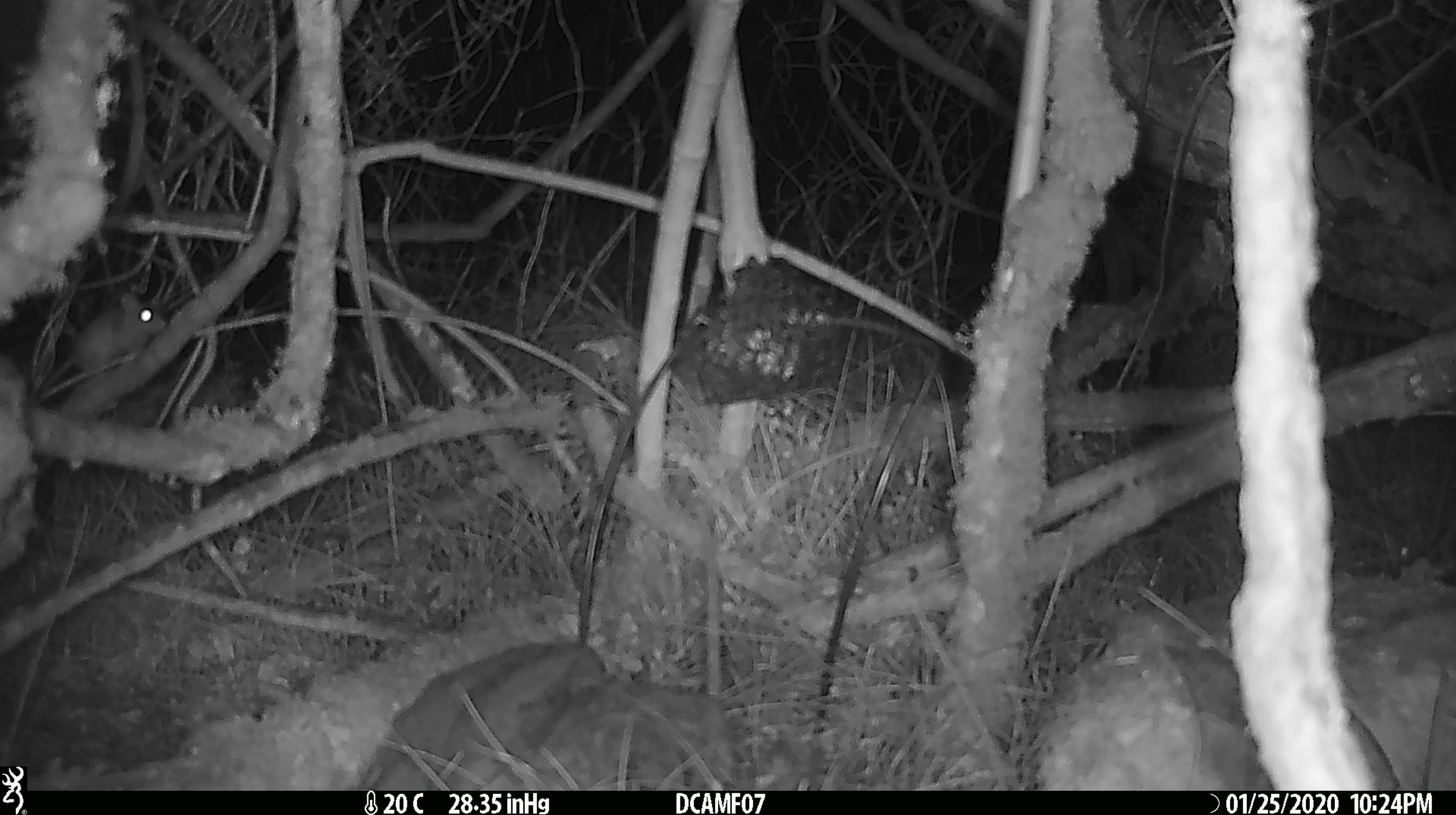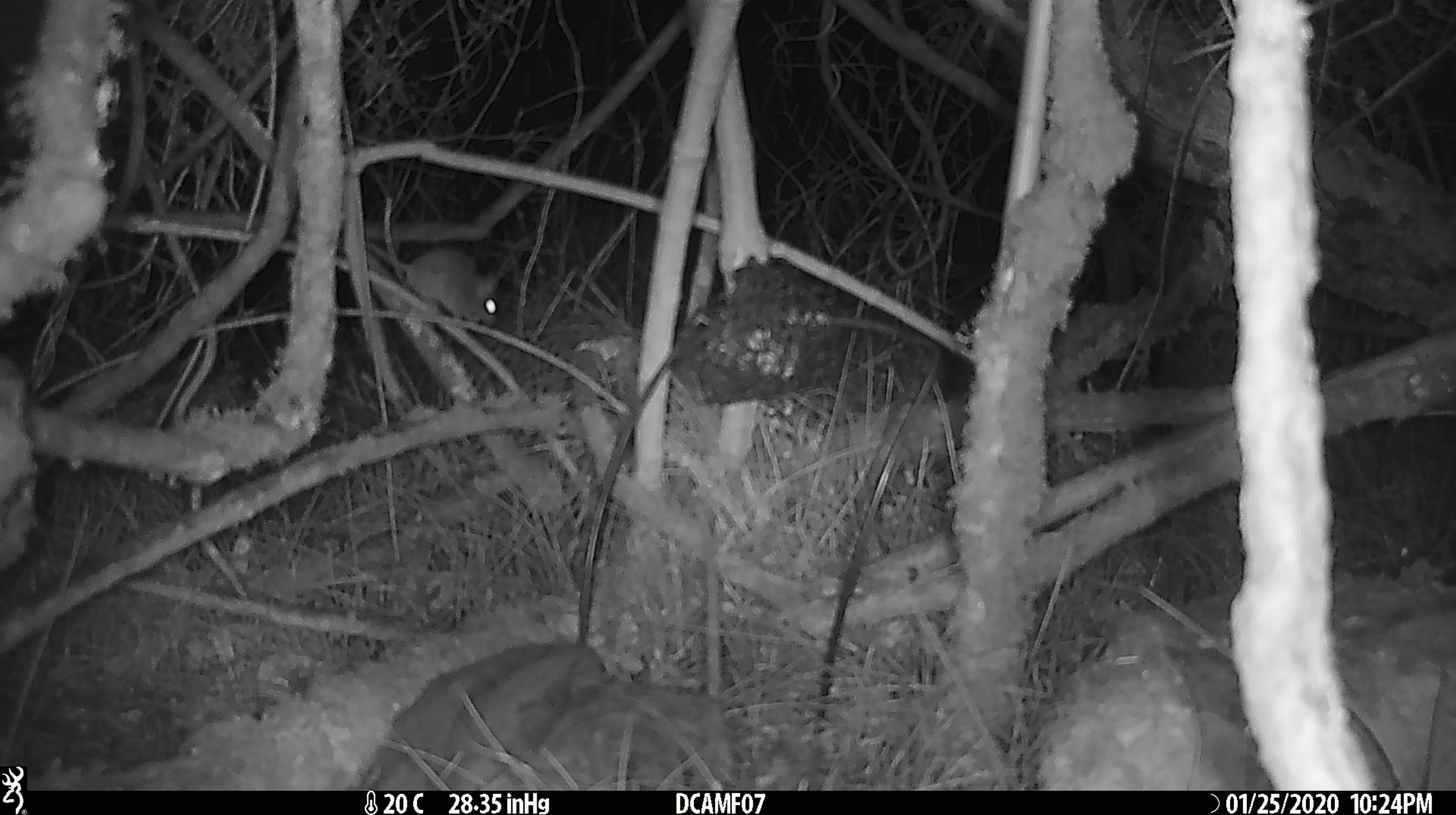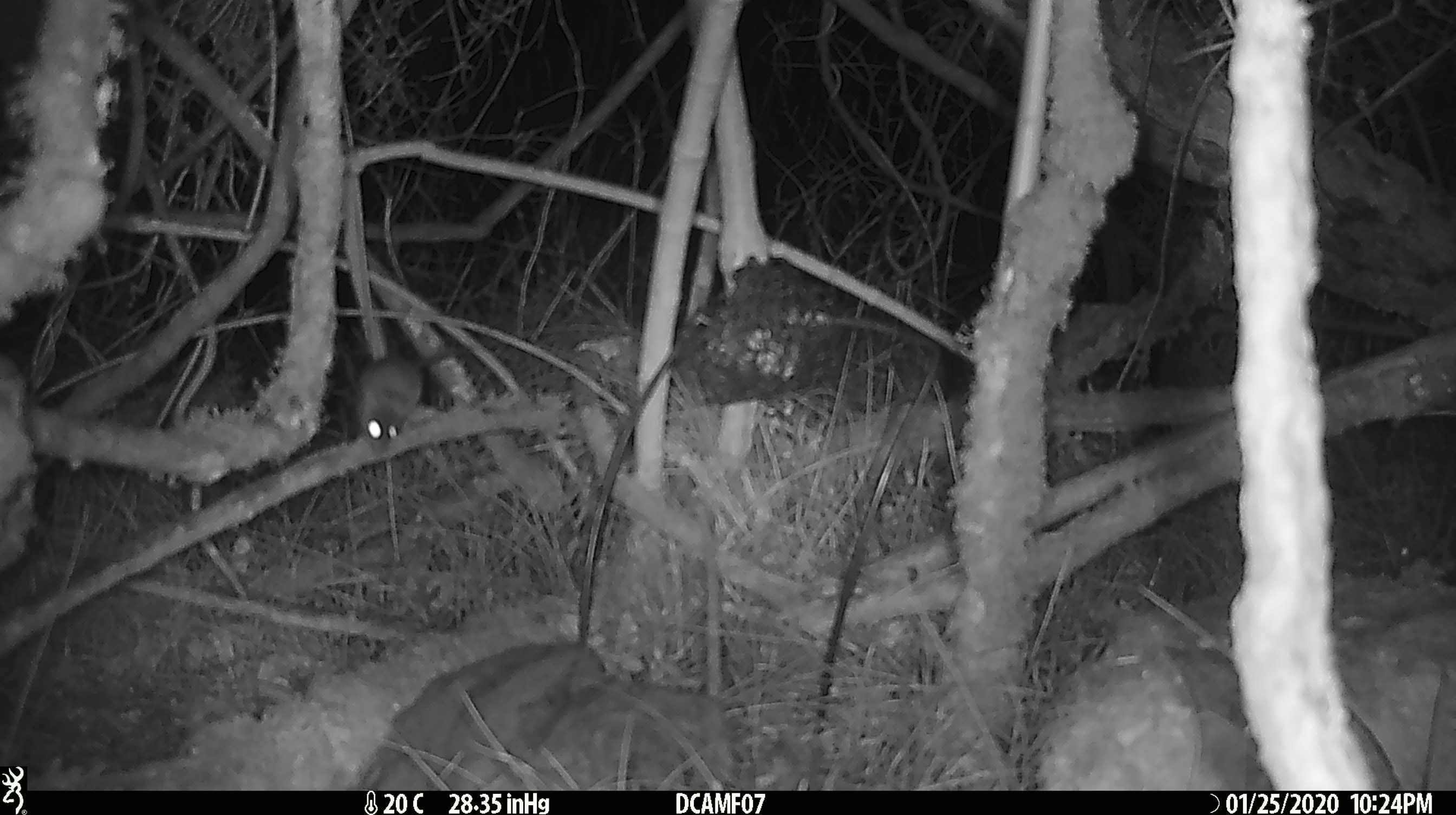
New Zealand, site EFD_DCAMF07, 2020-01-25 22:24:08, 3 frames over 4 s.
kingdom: Animalia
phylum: Chordata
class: Mammalia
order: Rodentia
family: Muridae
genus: Mus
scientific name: Mus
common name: mouse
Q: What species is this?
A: Mouse (Mus).